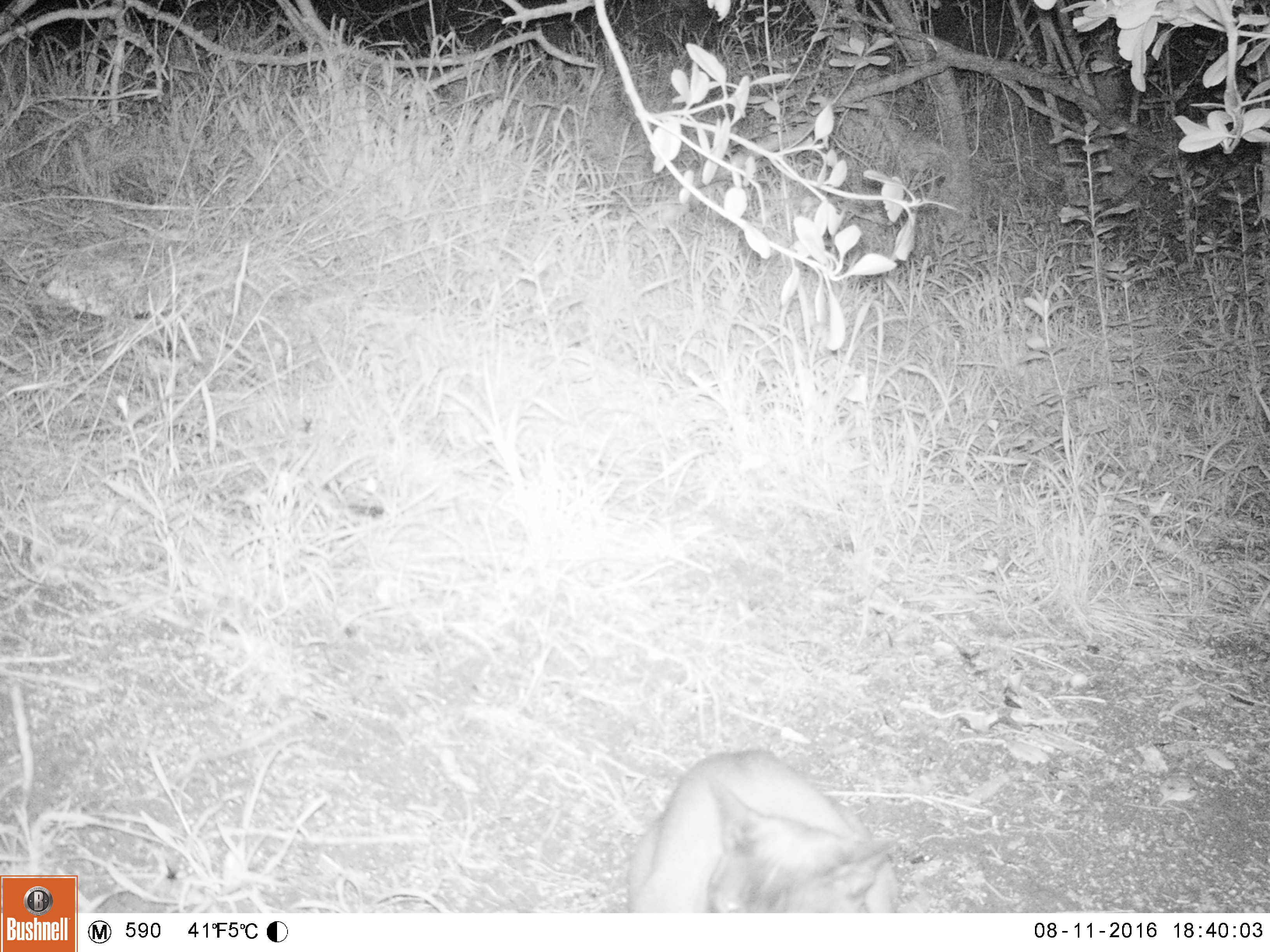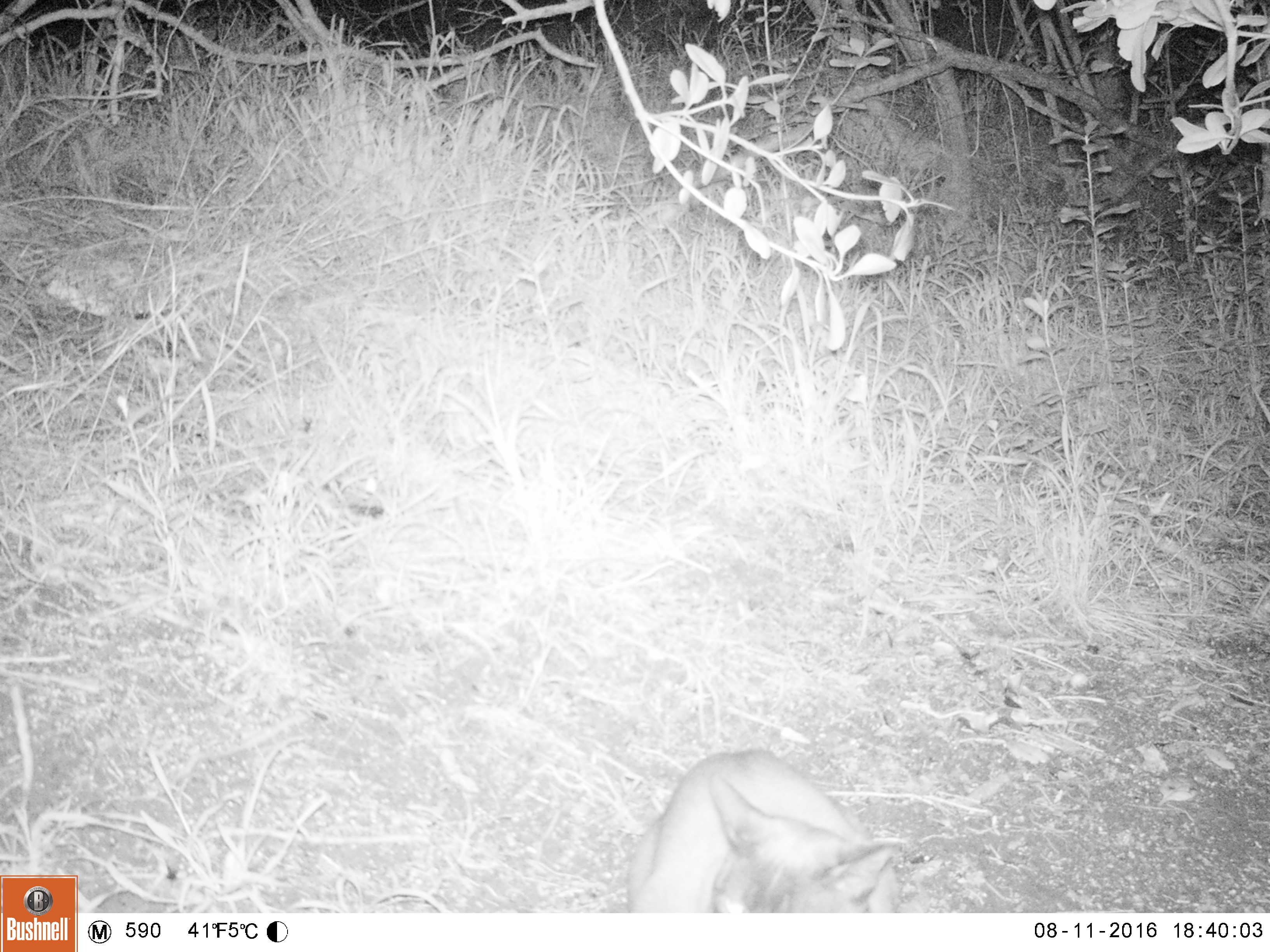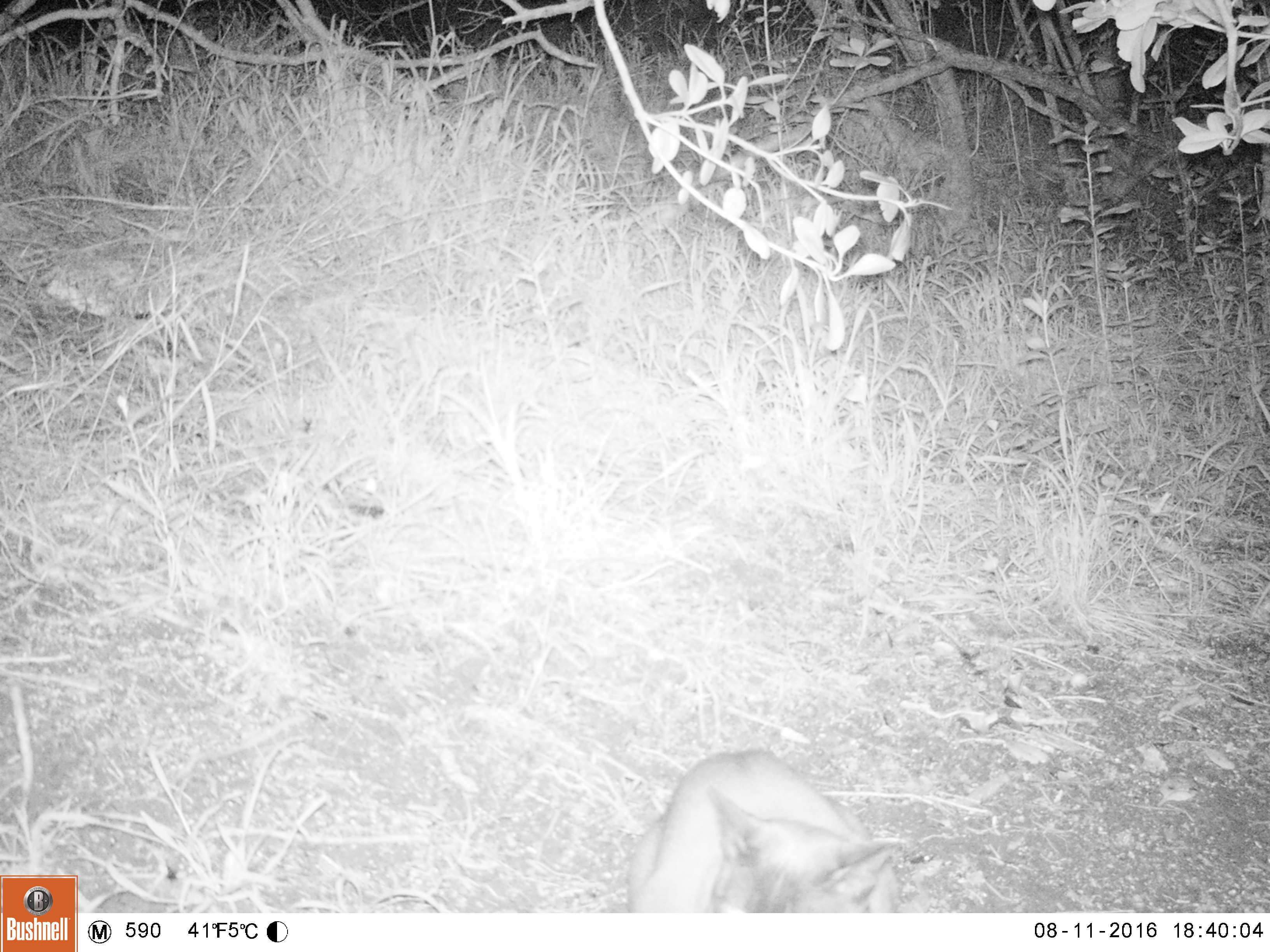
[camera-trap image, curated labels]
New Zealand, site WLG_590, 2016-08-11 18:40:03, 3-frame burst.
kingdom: Animalia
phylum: Chordata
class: Mammalia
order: Carnivora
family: Felidae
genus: Felis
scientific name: Felis catus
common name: domestic cat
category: cat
Cat (domestic cat) (Felis catus).